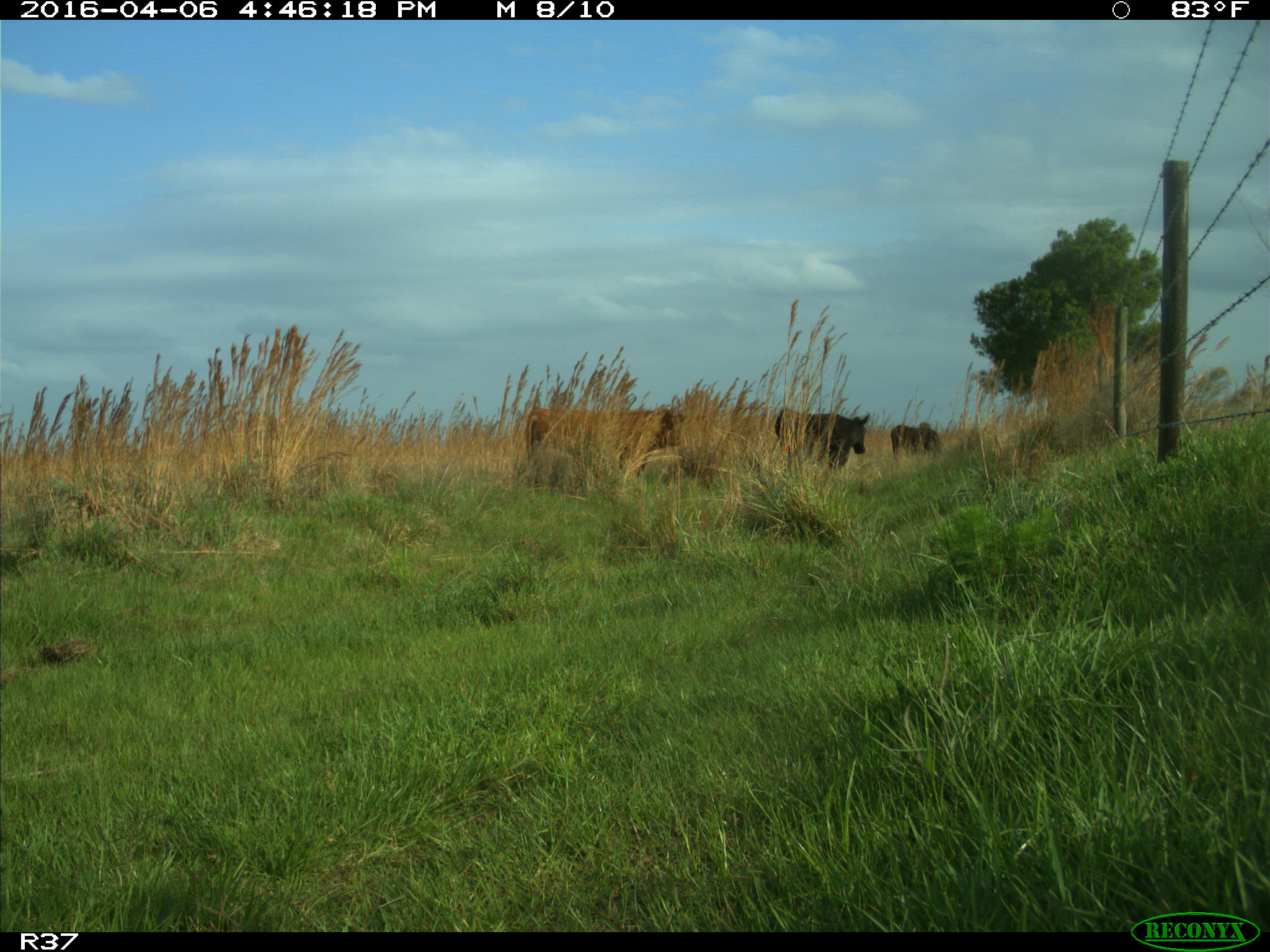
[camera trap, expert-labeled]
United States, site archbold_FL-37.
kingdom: Animalia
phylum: Chordata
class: Mammalia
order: Artiodactyla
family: Bovidae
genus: Bos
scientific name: Bos taurus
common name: domestic cow